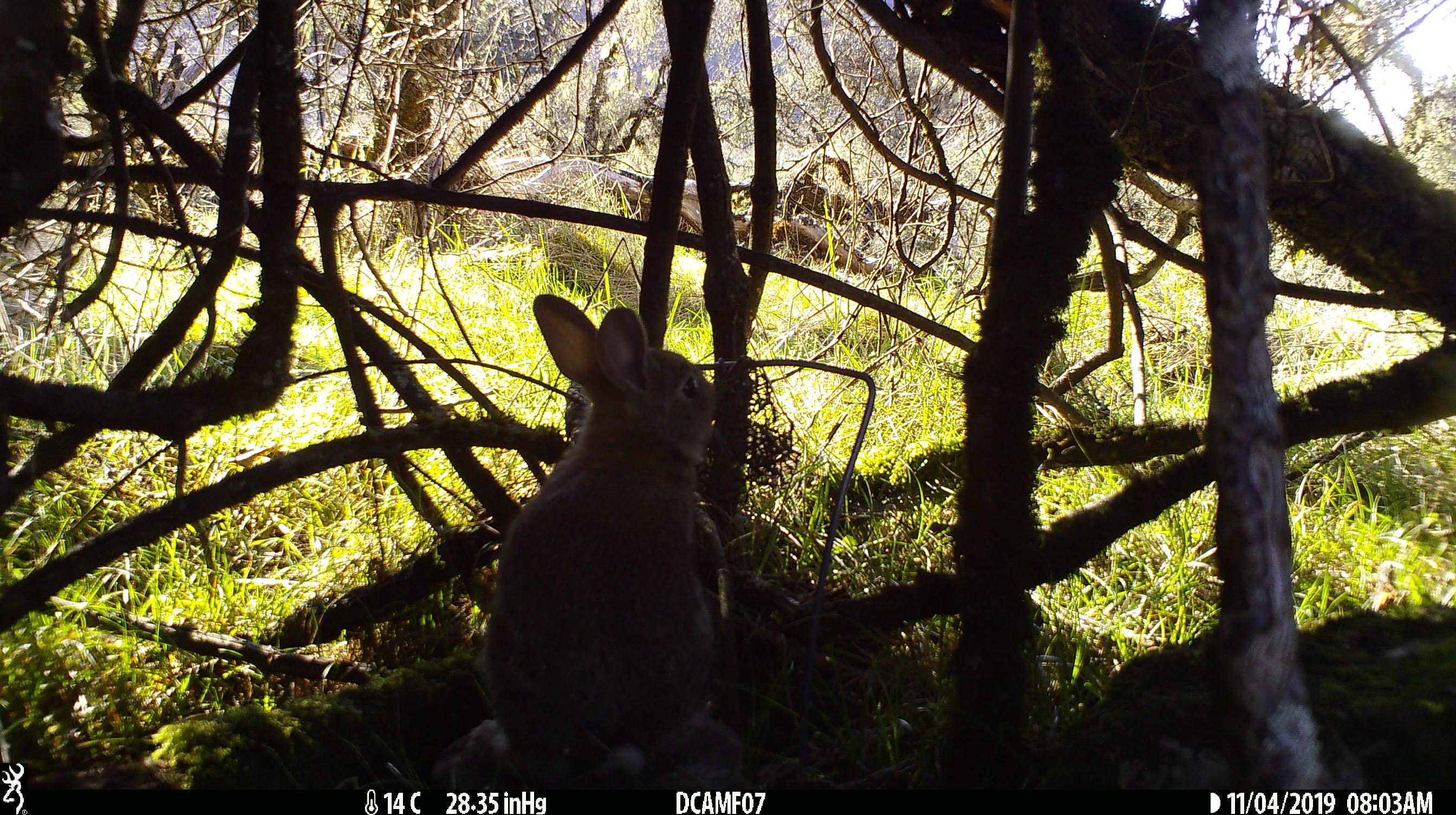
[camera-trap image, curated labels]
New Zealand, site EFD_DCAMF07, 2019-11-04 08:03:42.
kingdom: Animalia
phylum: Chordata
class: Mammalia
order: Lagomorpha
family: Leporidae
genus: Oryctolagus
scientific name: Oryctolagus cuniculus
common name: european rabbit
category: rabbit